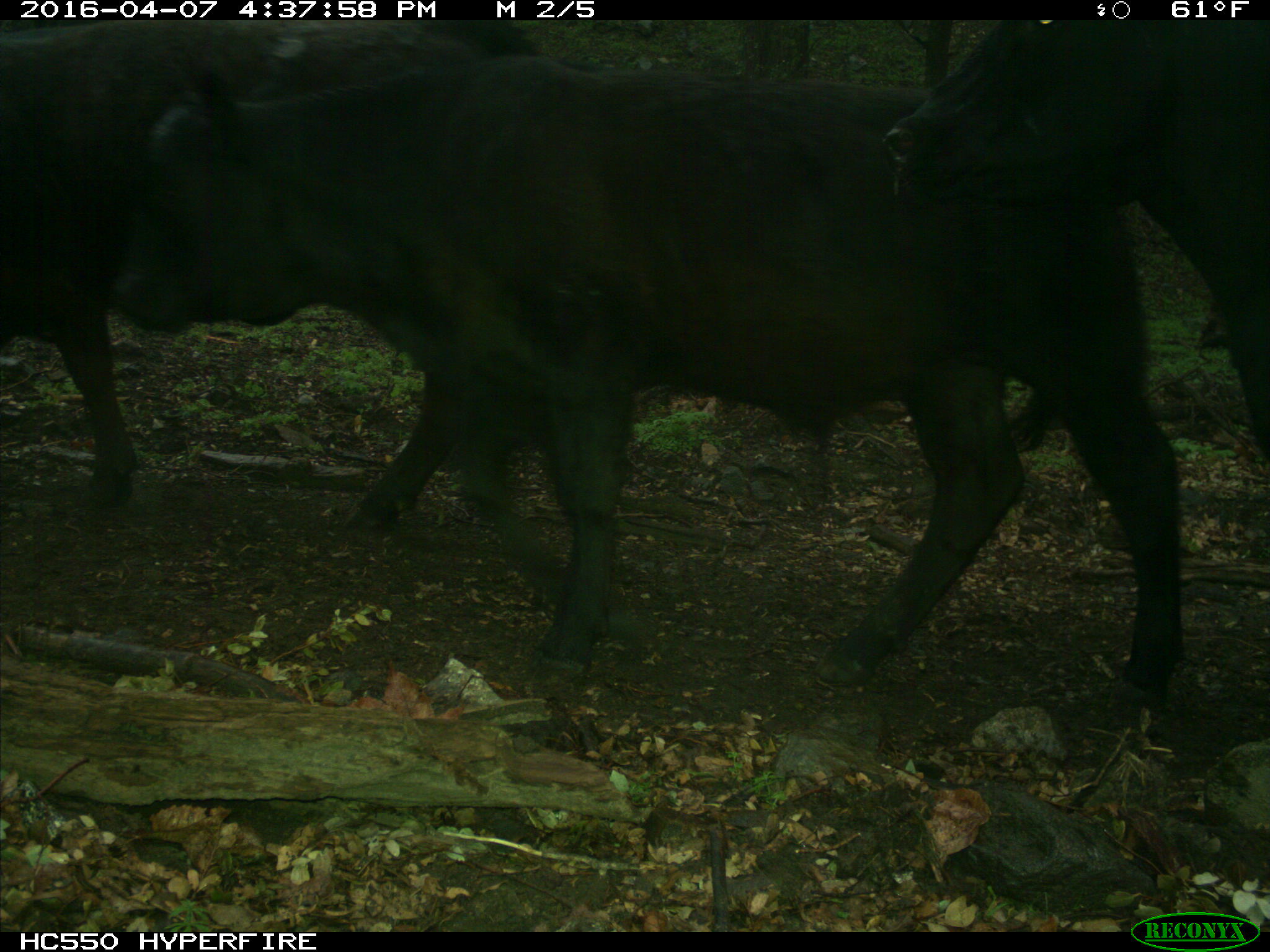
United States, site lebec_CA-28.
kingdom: Animalia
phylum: Chordata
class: Mammalia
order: Artiodactyla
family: Bovidae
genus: Bos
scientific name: Bos taurus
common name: domestic cow